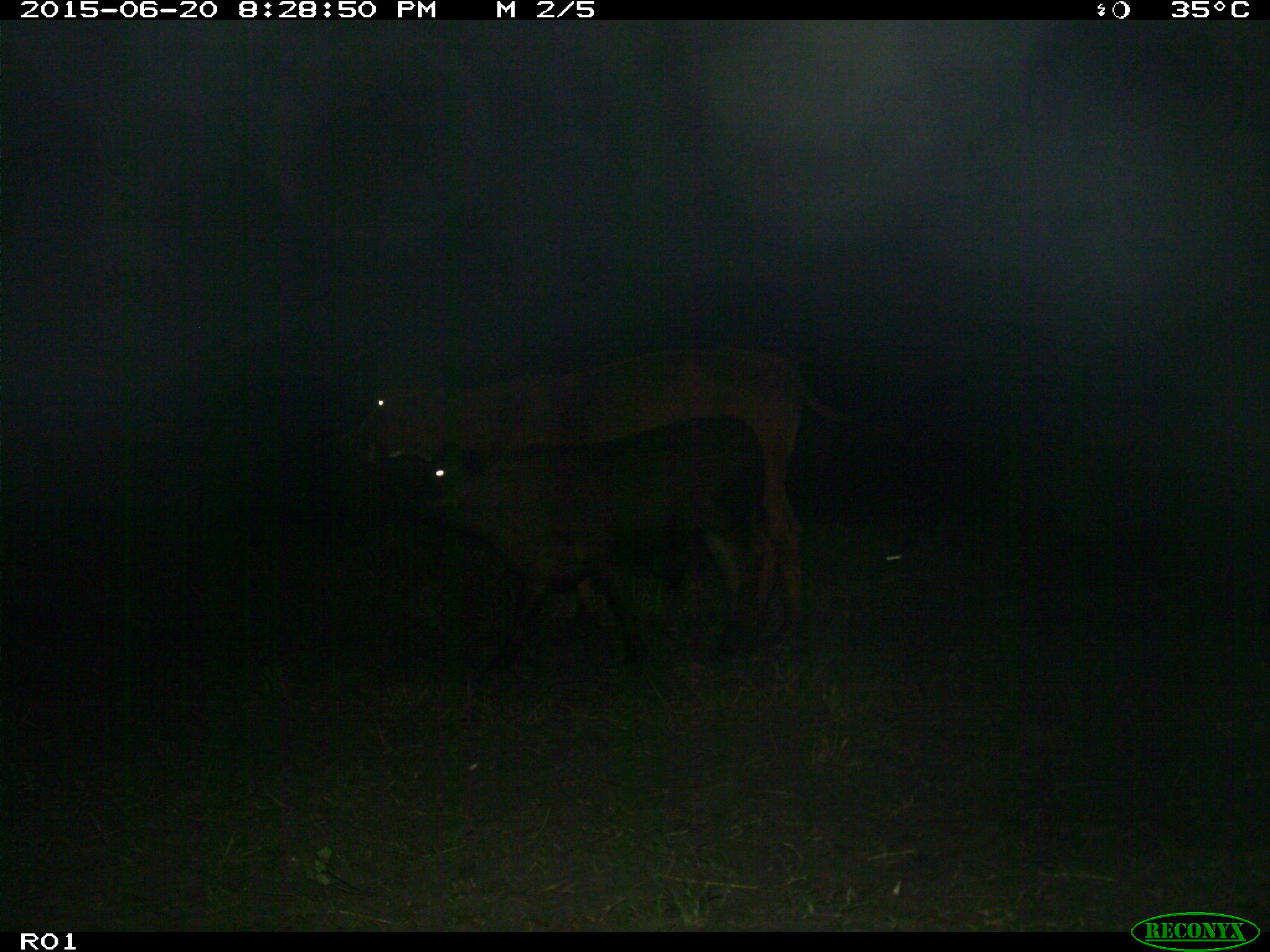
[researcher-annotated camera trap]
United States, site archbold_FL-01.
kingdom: Animalia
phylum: Chordata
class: Mammalia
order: Artiodactyla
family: Bovidae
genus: Bos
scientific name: Bos taurus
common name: domestic cow